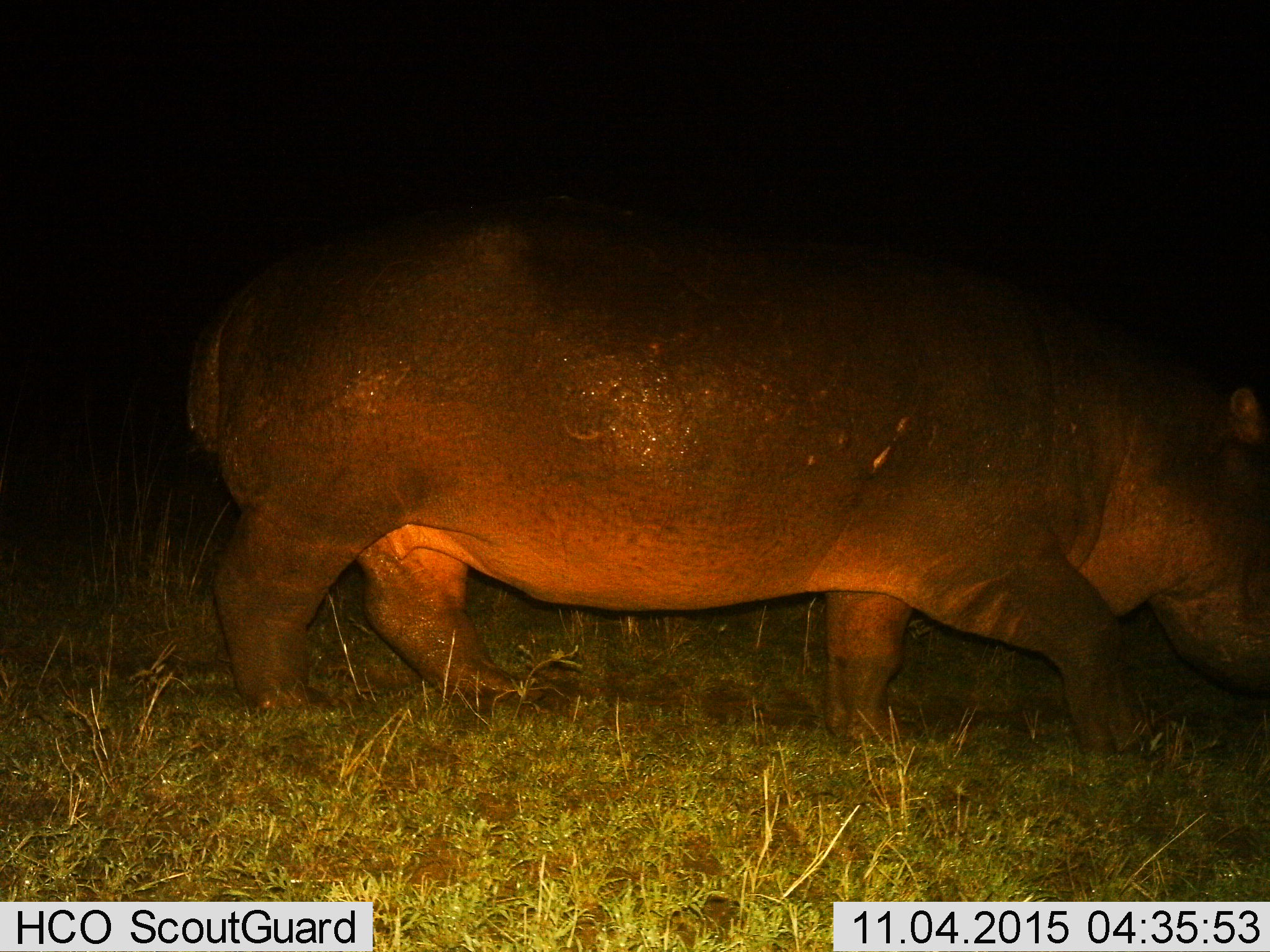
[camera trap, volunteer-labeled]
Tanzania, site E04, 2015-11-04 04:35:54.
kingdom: Animalia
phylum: Chordata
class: Mammalia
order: Artiodactyla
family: Hippopotamidae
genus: Hippopotamus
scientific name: Hippopotamus amphibius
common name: hippopotamus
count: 1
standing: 10%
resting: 0%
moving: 100%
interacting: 0%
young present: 0%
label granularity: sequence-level